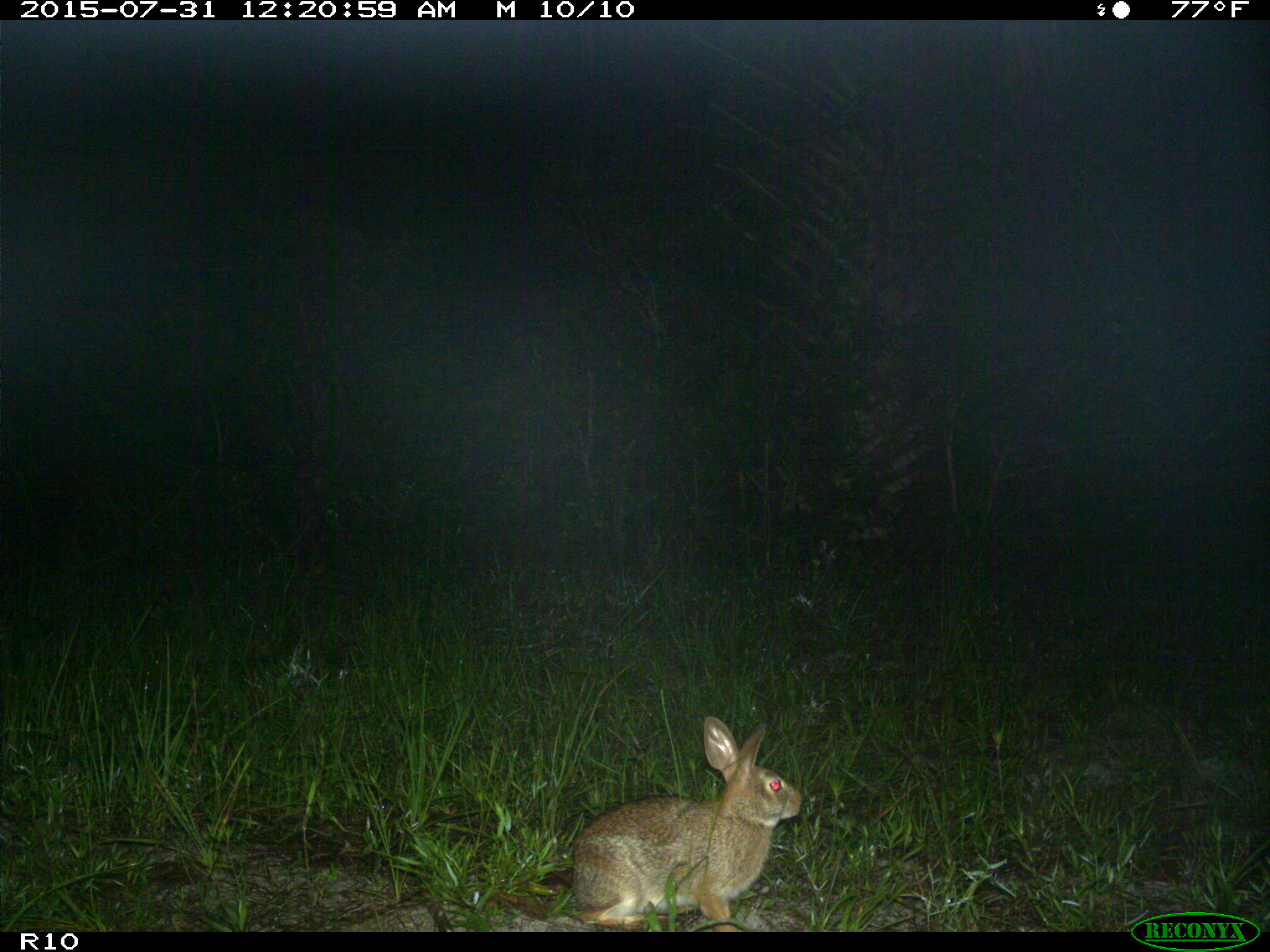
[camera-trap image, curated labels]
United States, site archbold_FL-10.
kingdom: Animalia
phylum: Chordata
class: Mammalia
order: Lagomorpha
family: Leporidae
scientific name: Leporidae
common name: rabbits and hares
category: unidentified rabbit